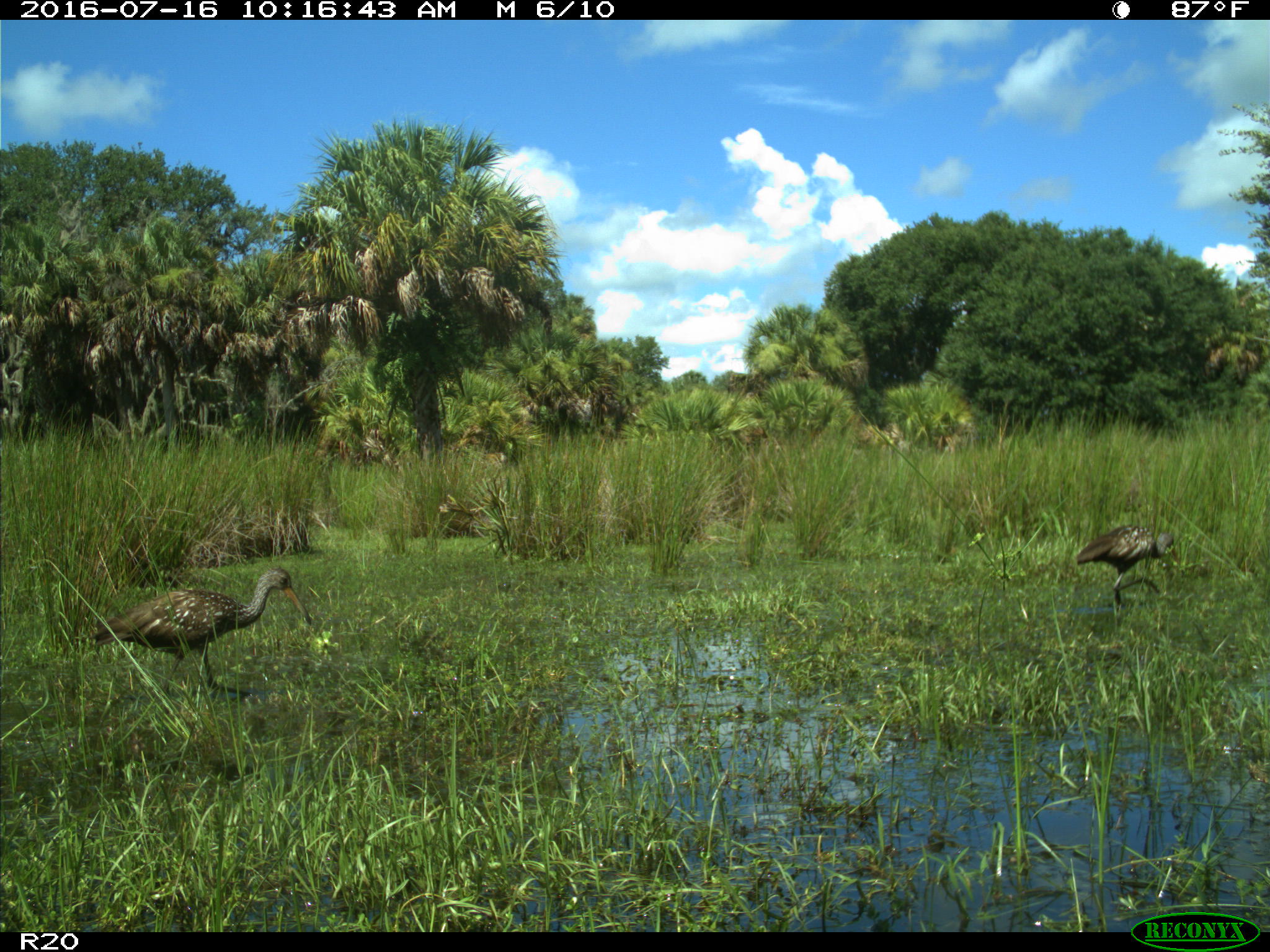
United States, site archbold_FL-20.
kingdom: Animalia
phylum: Chordata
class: Aves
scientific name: Aves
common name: birds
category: unidentified bird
Unidentified bird (birds) (Aves).